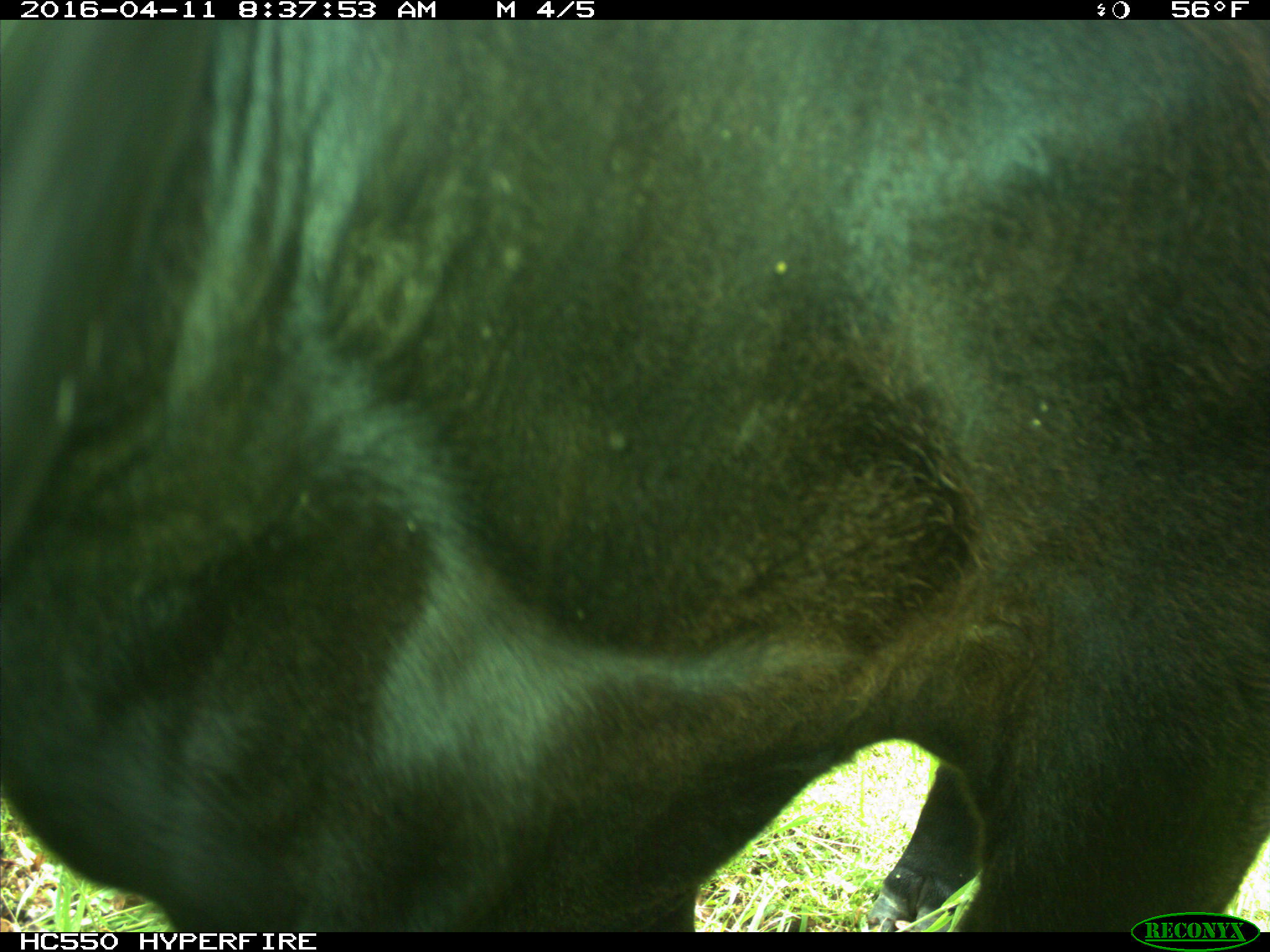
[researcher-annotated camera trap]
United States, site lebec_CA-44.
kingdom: Animalia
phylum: Chordata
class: Mammalia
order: Artiodactyla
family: Bovidae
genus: Bos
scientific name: Bos taurus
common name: domestic cow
Bos taurus (domestic cow).